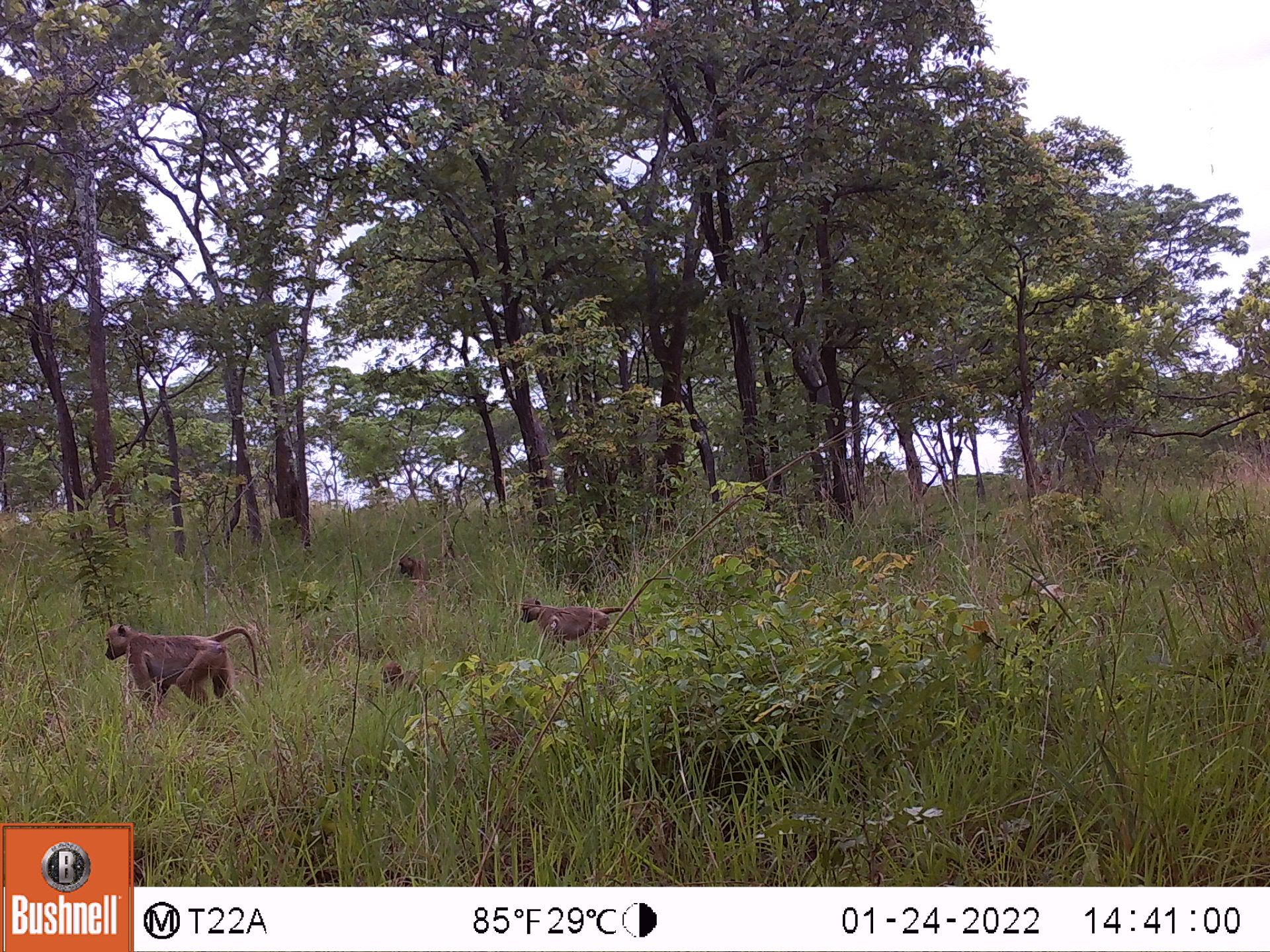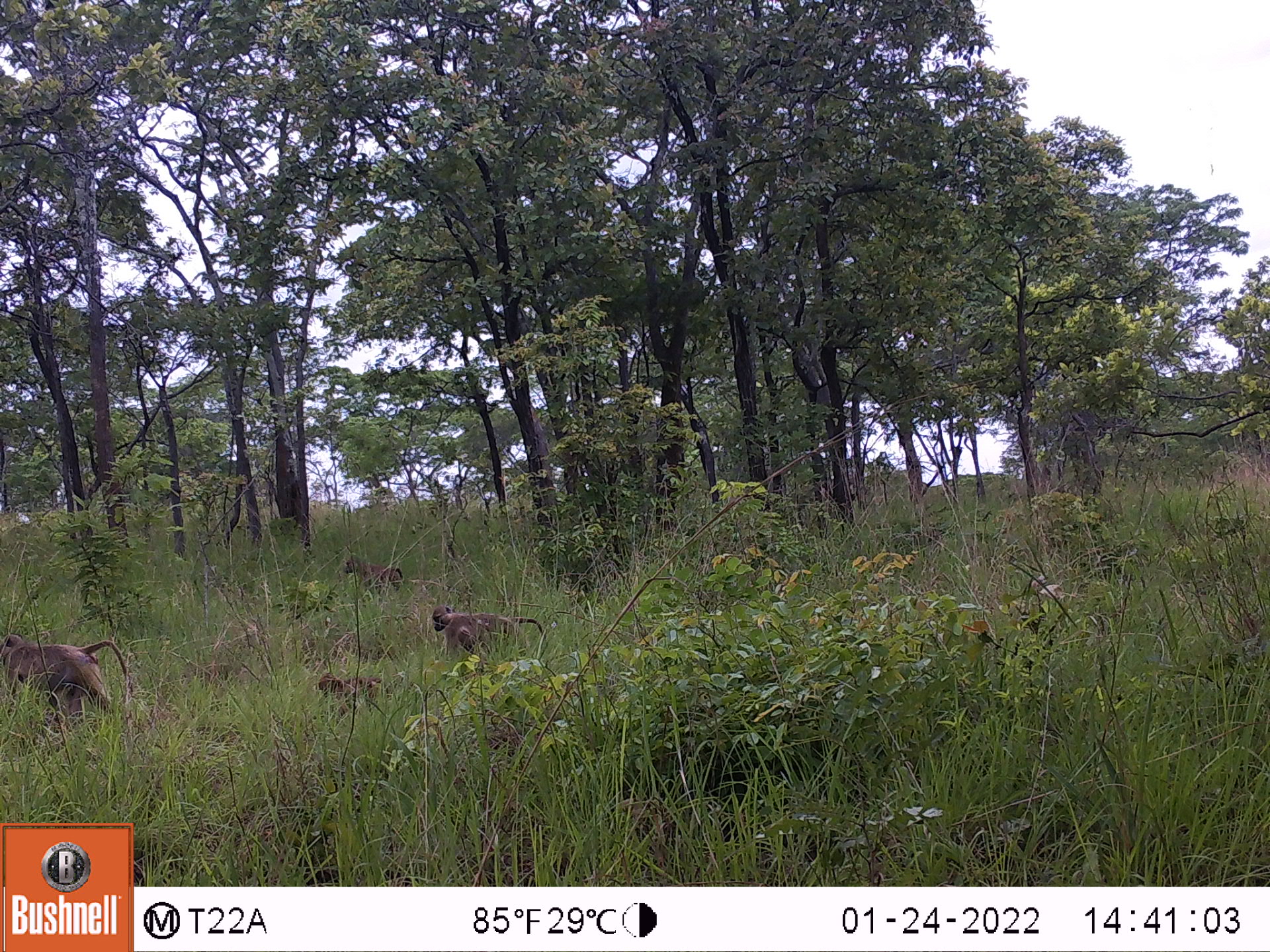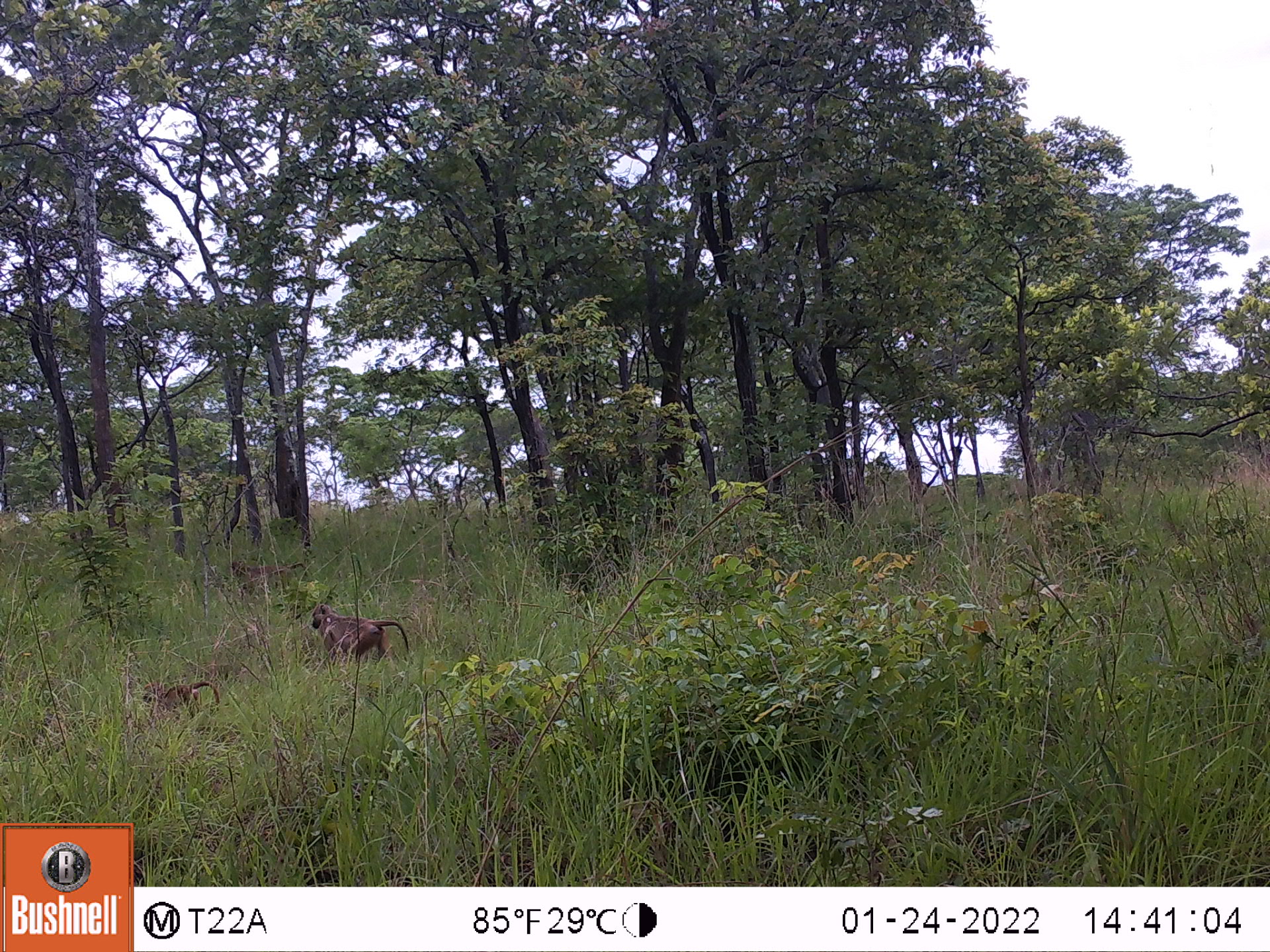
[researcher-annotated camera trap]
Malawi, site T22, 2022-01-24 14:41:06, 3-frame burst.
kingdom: Animalia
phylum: Chordata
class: Mammalia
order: Primates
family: Cercopithecidae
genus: Papio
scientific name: Papio cynocephalus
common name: yellow baboon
Yellow baboon (Papio cynocephalus), count 4.